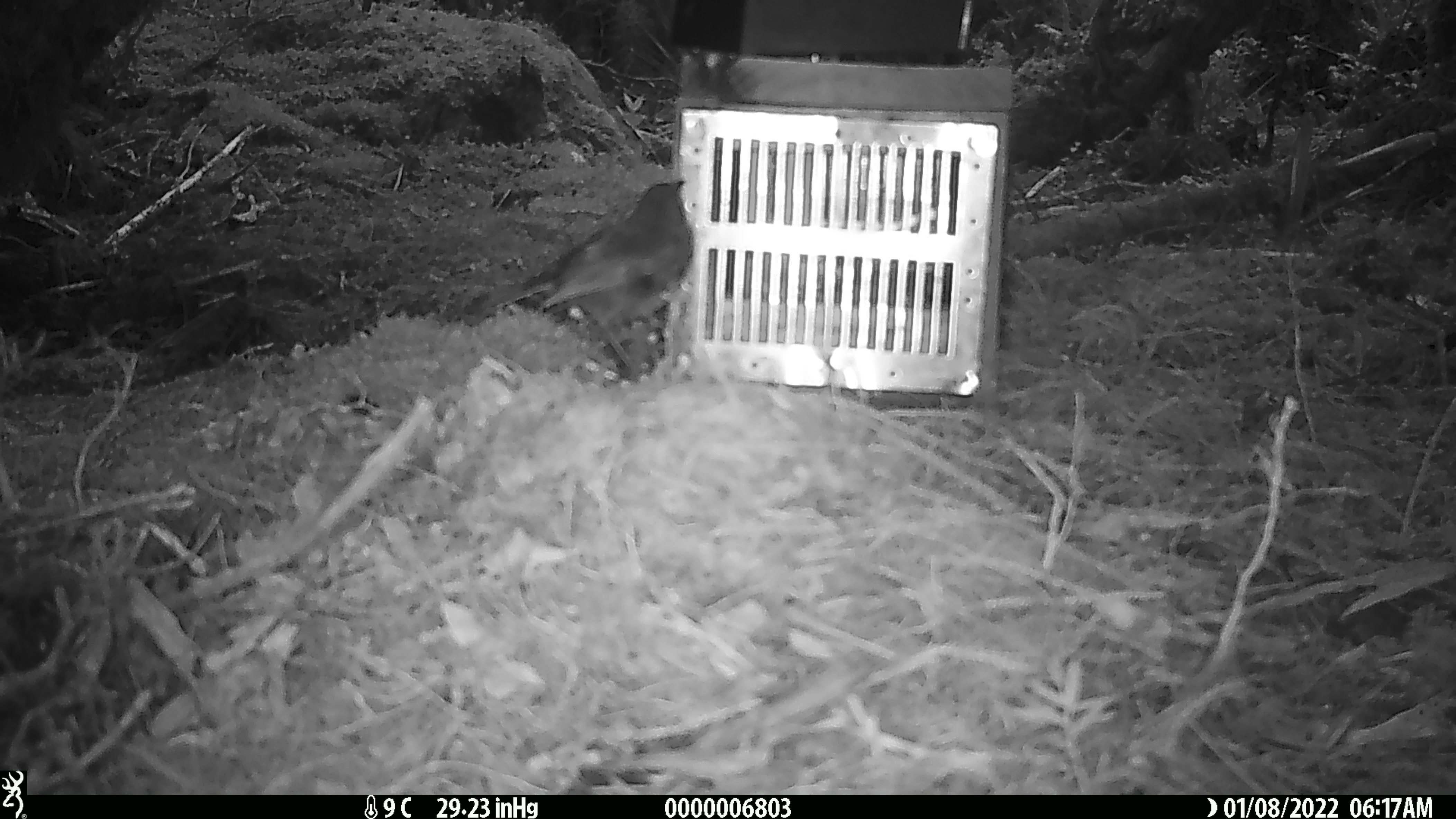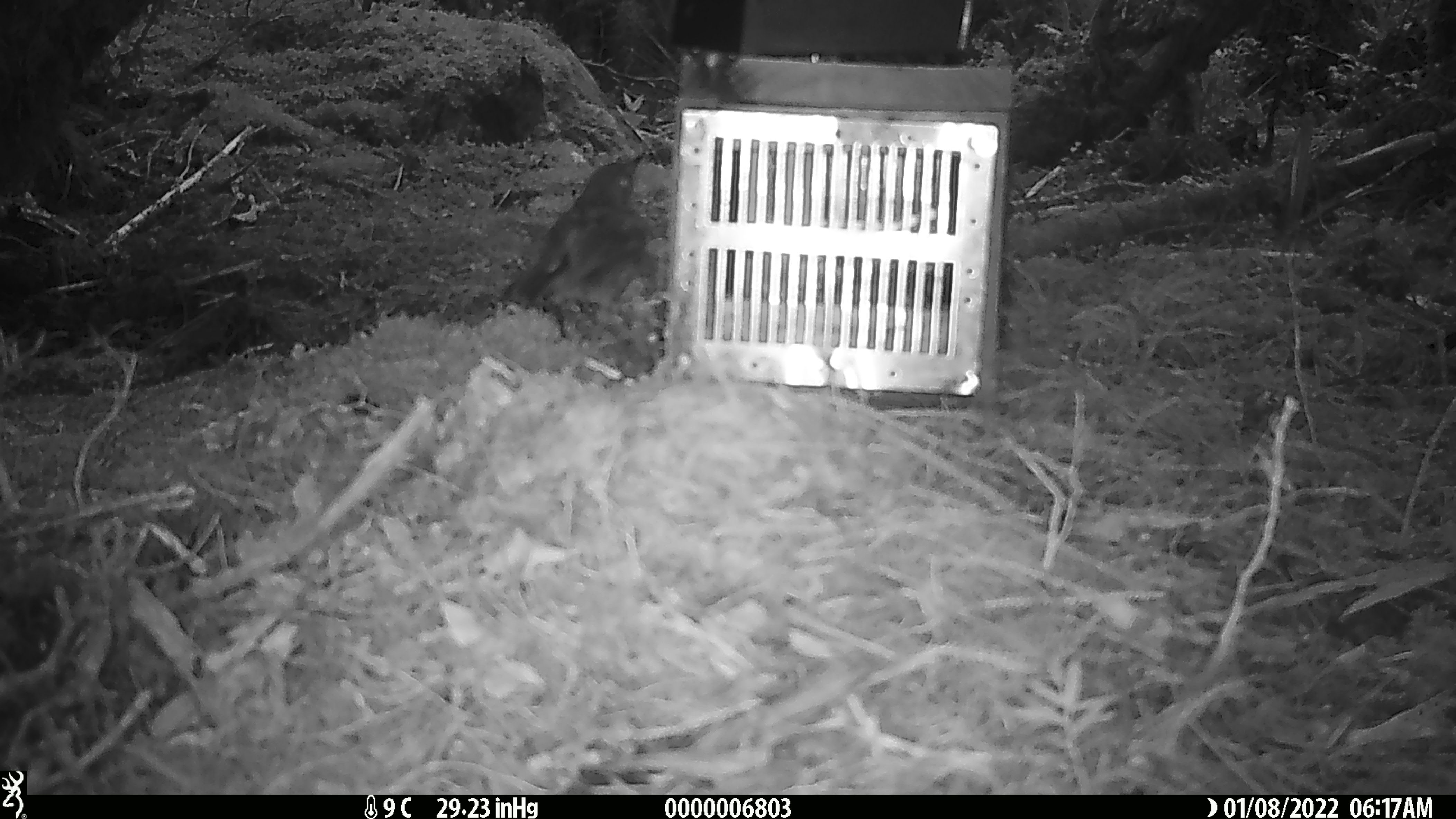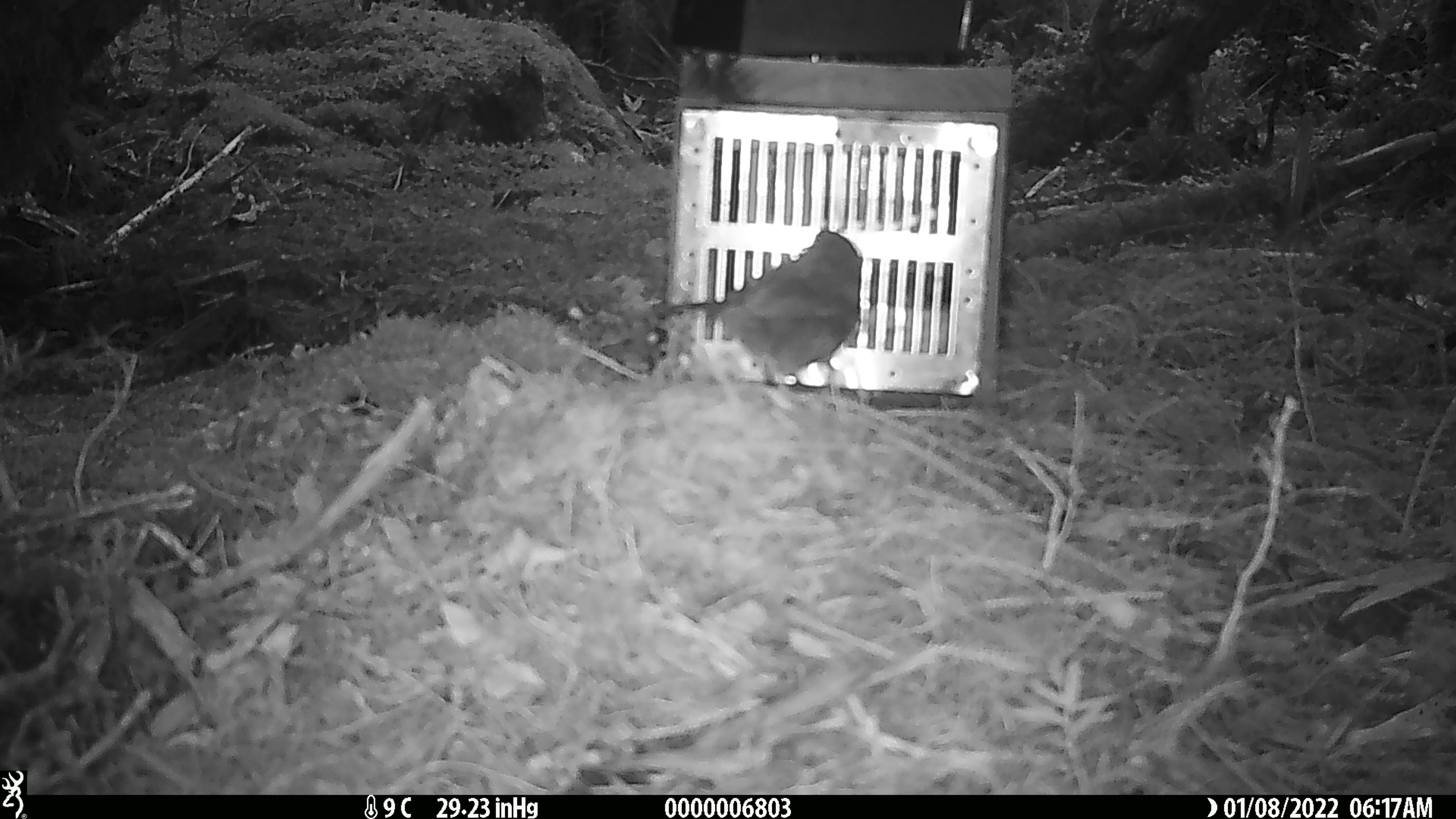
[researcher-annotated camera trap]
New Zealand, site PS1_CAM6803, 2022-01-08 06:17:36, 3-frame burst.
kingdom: Animalia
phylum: Chordata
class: Aves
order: Passeriformes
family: Petroicidae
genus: Petroica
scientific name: Petroica australis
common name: new zealand robin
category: robin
Robin (new zealand robin) (Petroica australis).